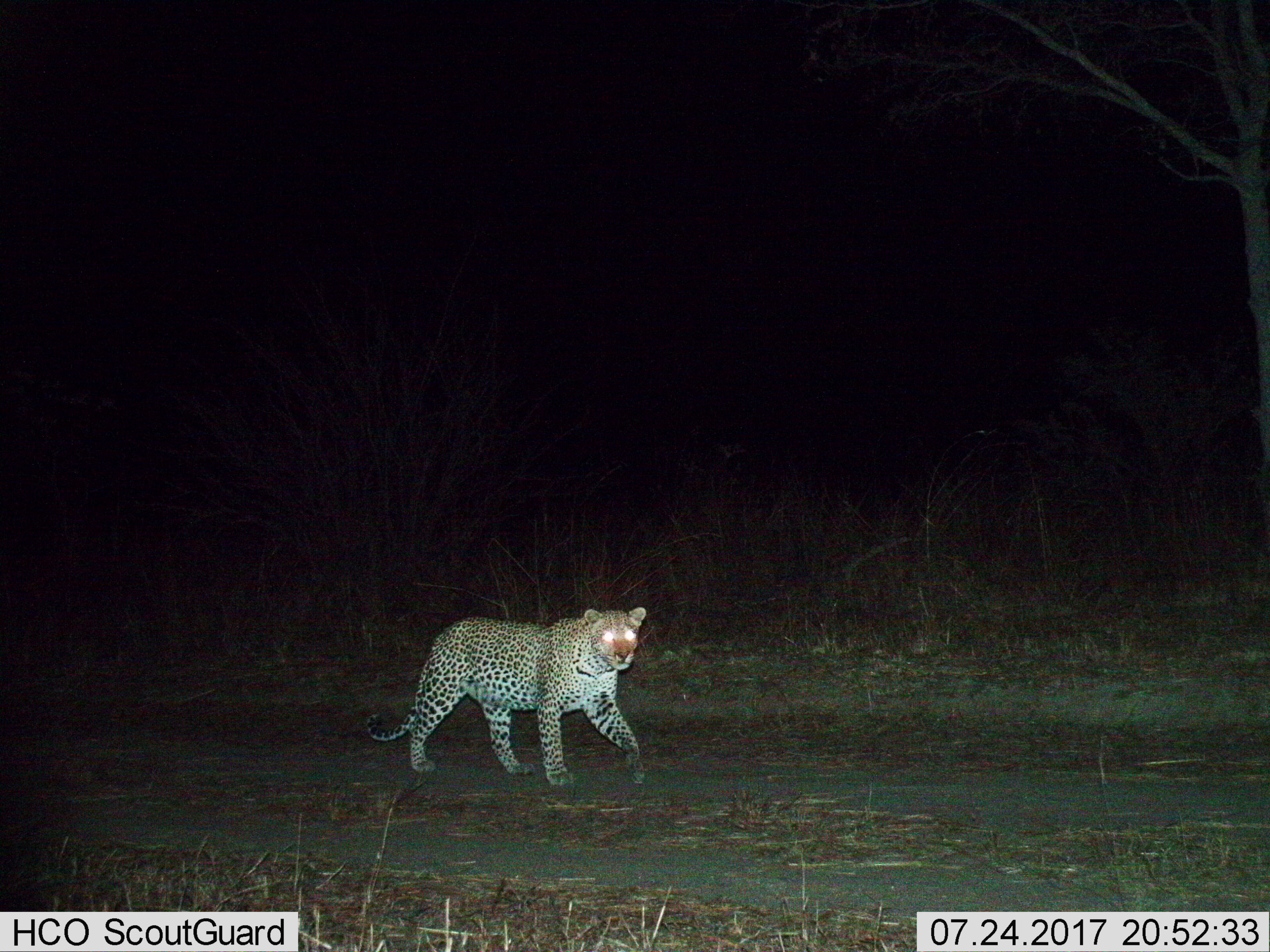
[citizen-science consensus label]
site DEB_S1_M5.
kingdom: Animalia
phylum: Chordata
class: Mammalia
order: Carnivora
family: Felidae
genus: Panthera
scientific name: Panthera pardus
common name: leopard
Leopard (Panthera pardus), count 1. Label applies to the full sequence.